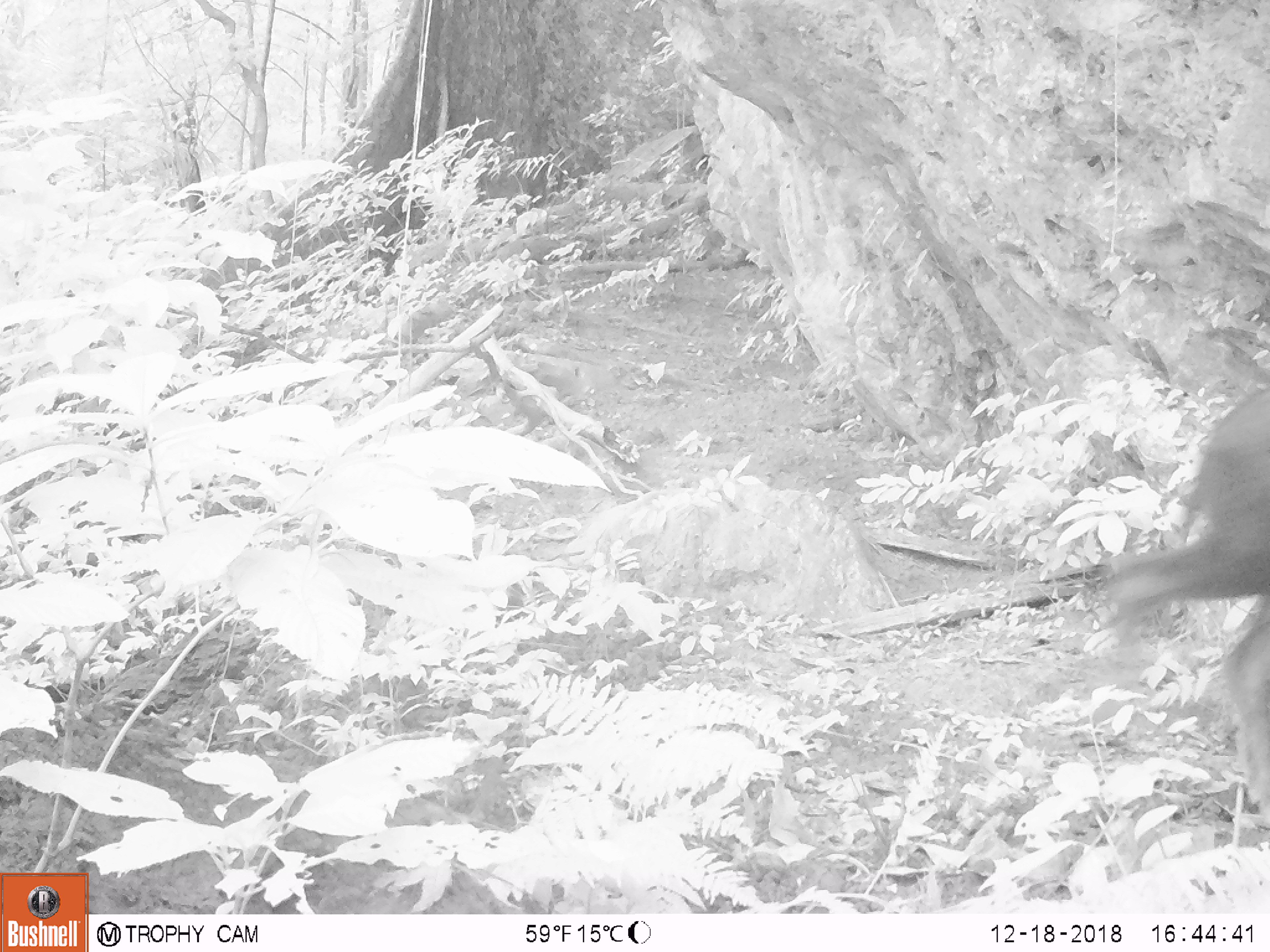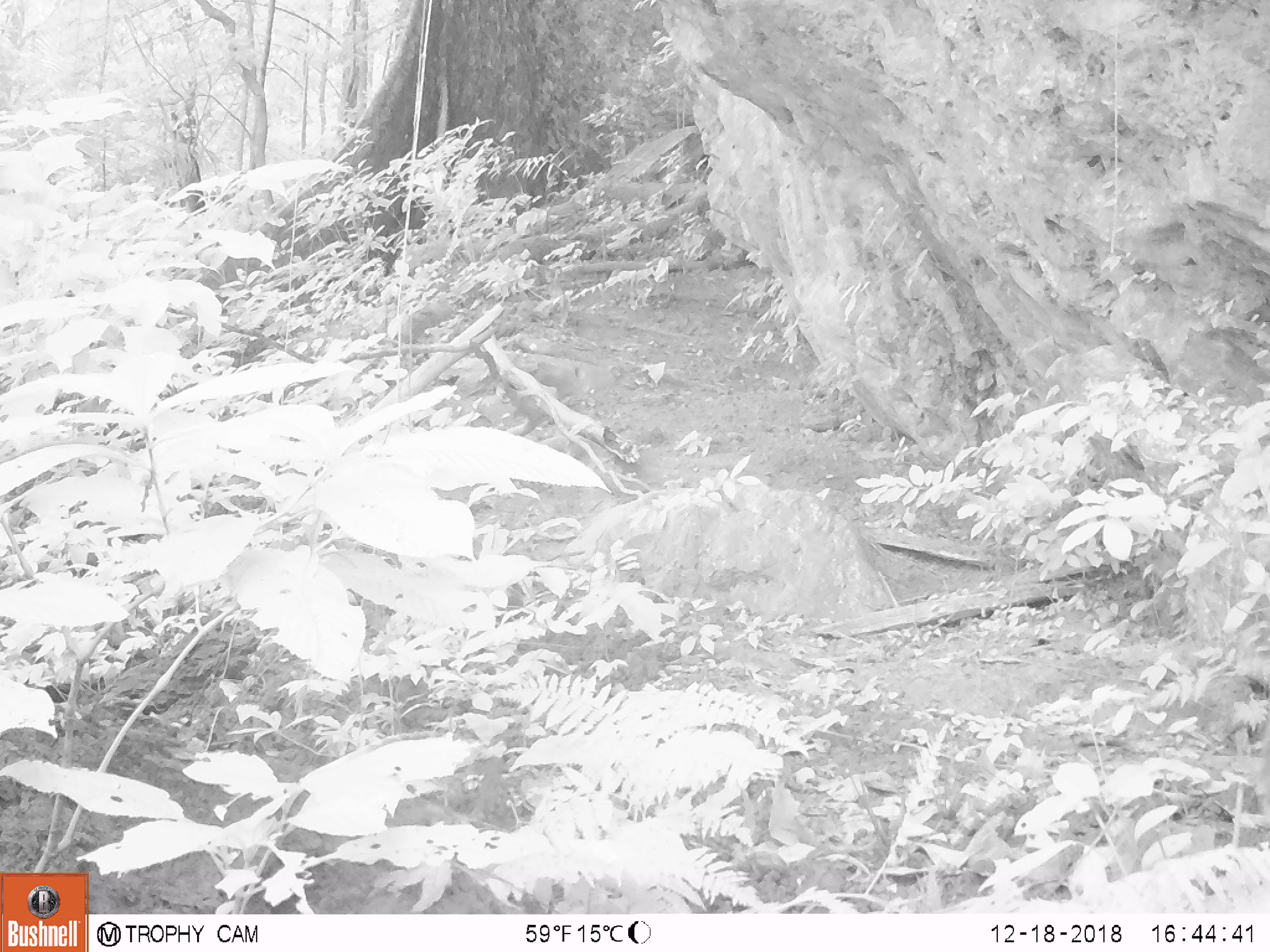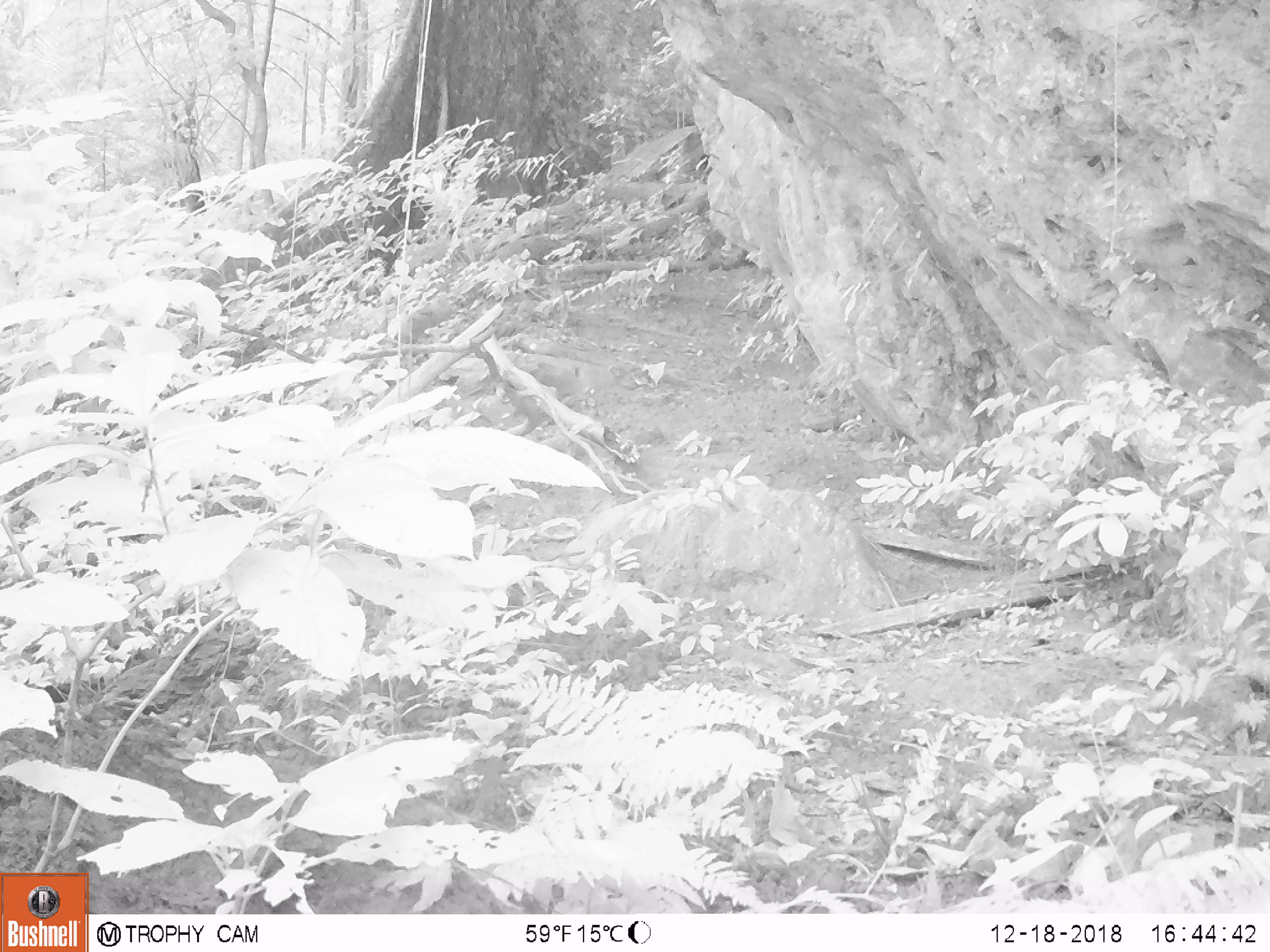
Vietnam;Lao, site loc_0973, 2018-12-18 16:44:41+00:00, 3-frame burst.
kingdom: Animalia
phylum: Chordata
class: Mammalia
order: Artiodactyla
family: Bovidae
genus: Capricornis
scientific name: Capricornis sumatraensis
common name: chinese serow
Chinese serow (Capricornis sumatraensis). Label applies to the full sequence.